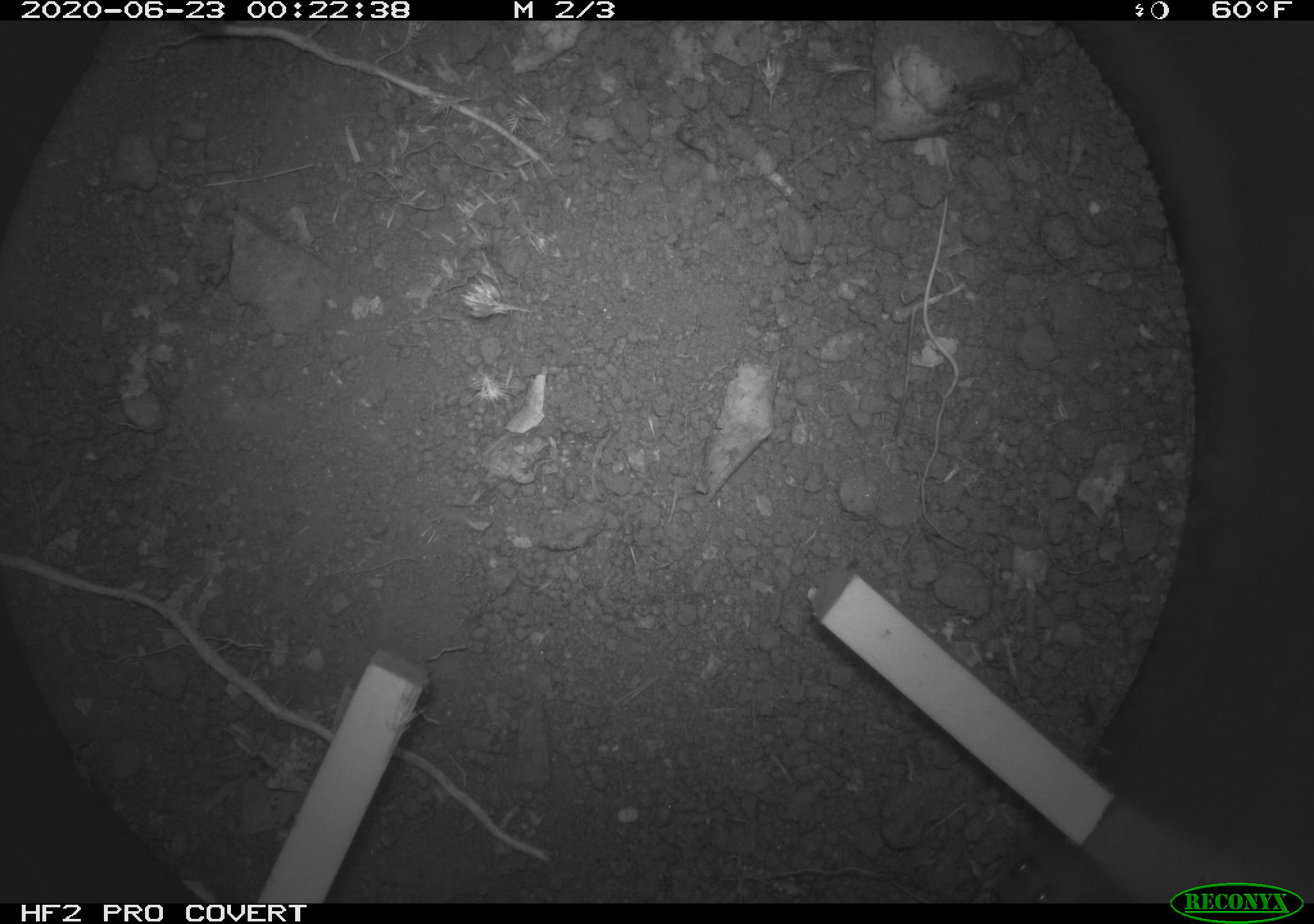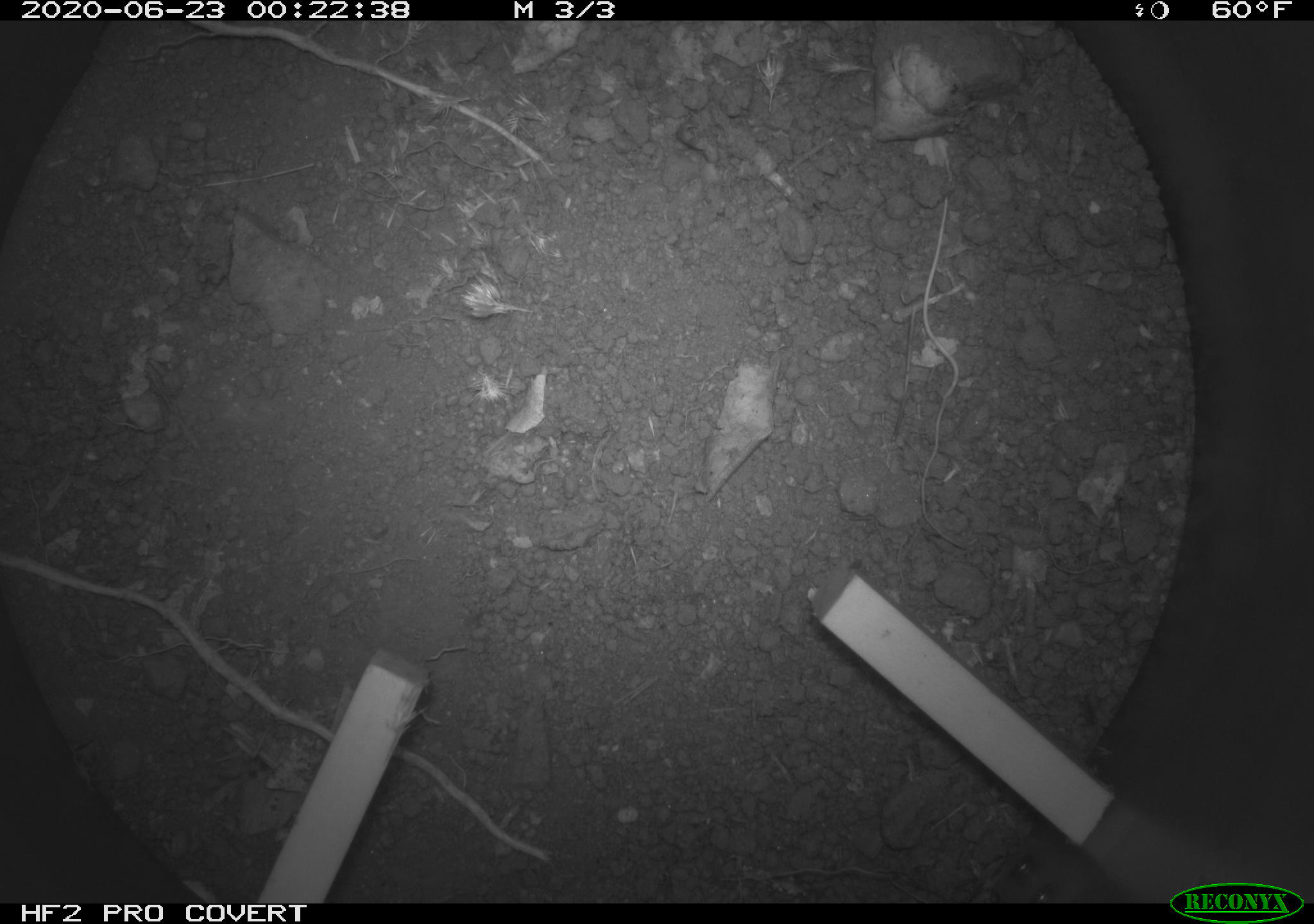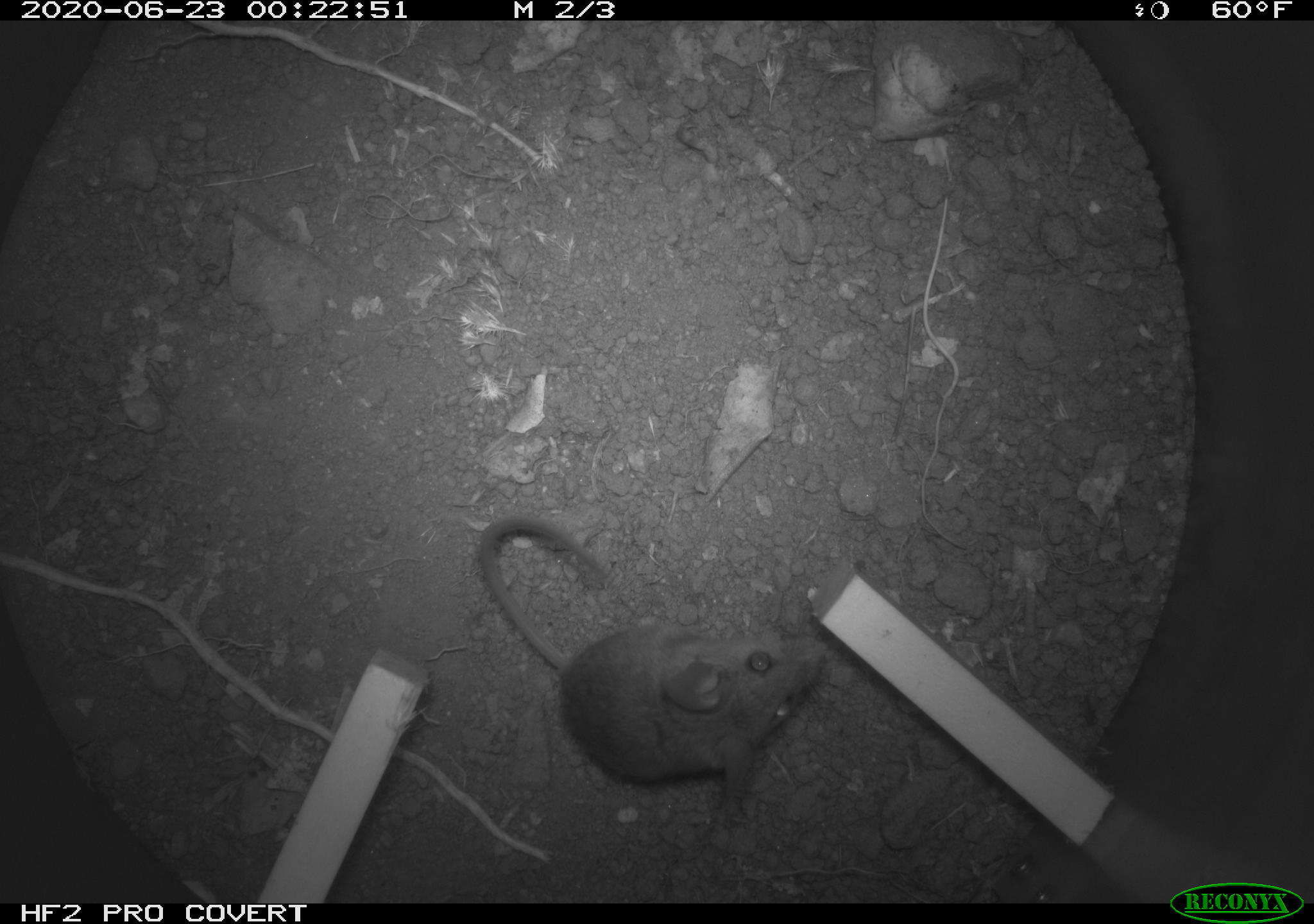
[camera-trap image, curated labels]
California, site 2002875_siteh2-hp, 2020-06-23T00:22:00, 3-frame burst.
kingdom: Animalia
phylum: Chordata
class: Mammalia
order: Rodentia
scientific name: Rodentia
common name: rodent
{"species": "rodent (Rodentia)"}